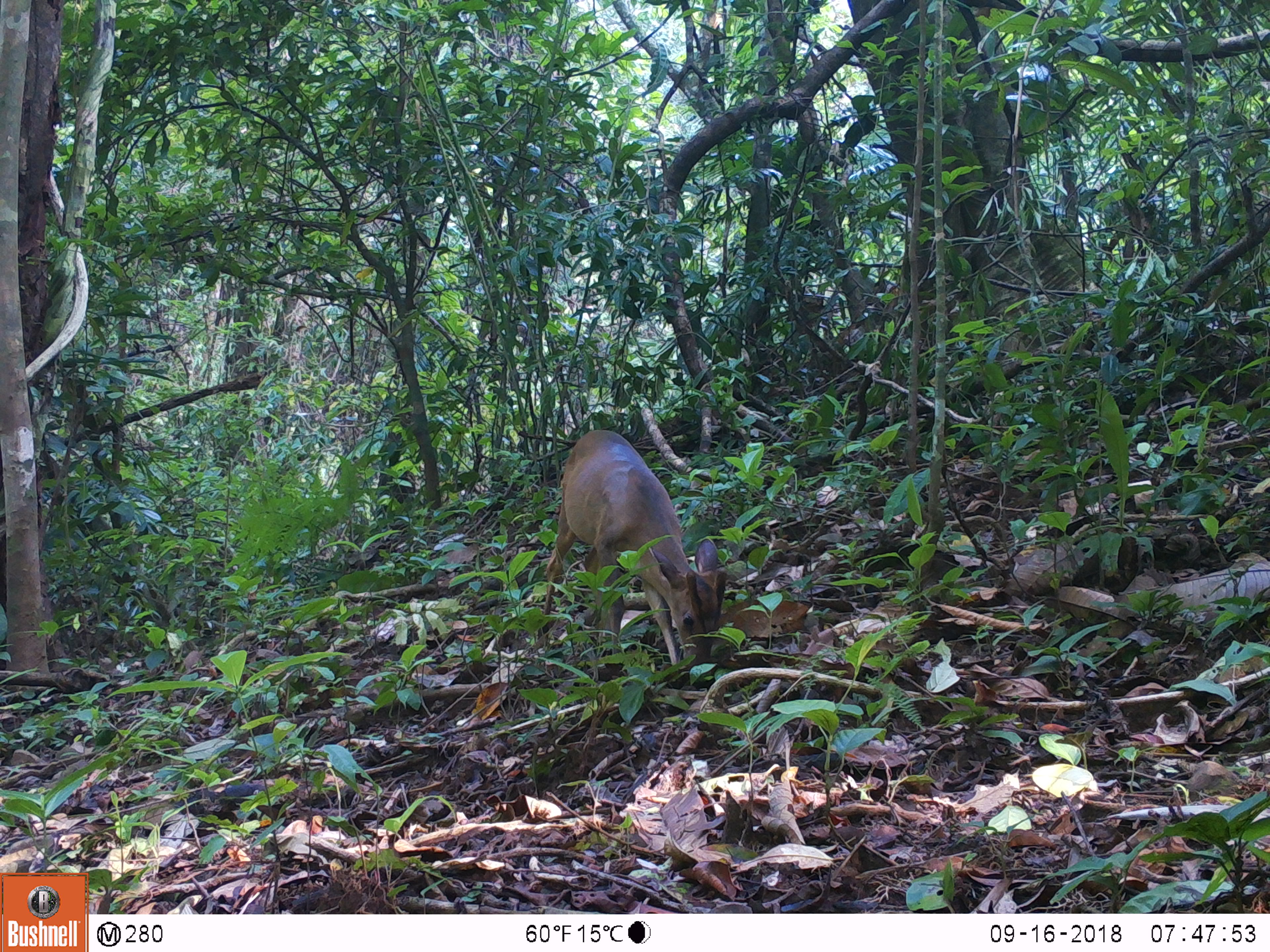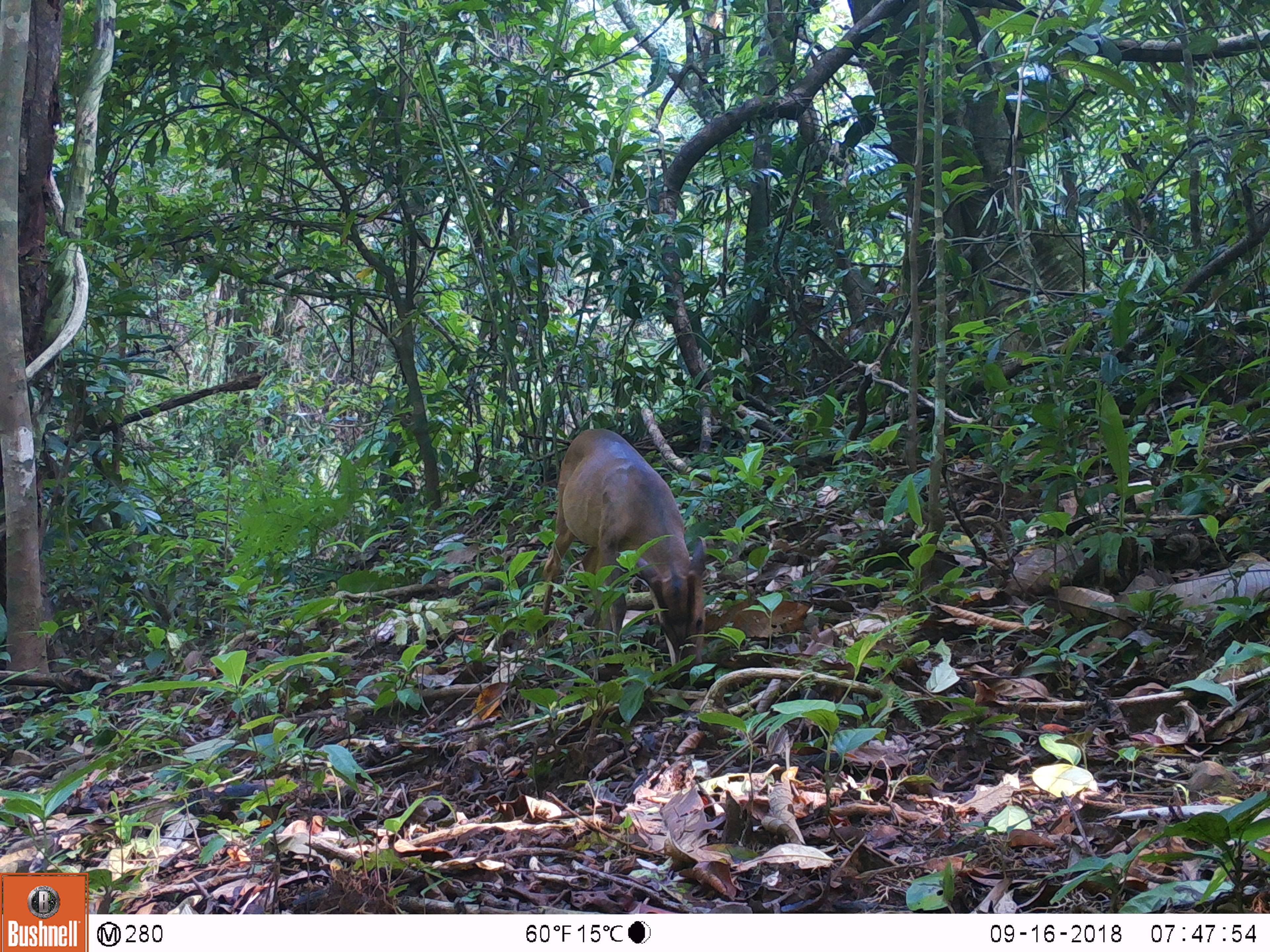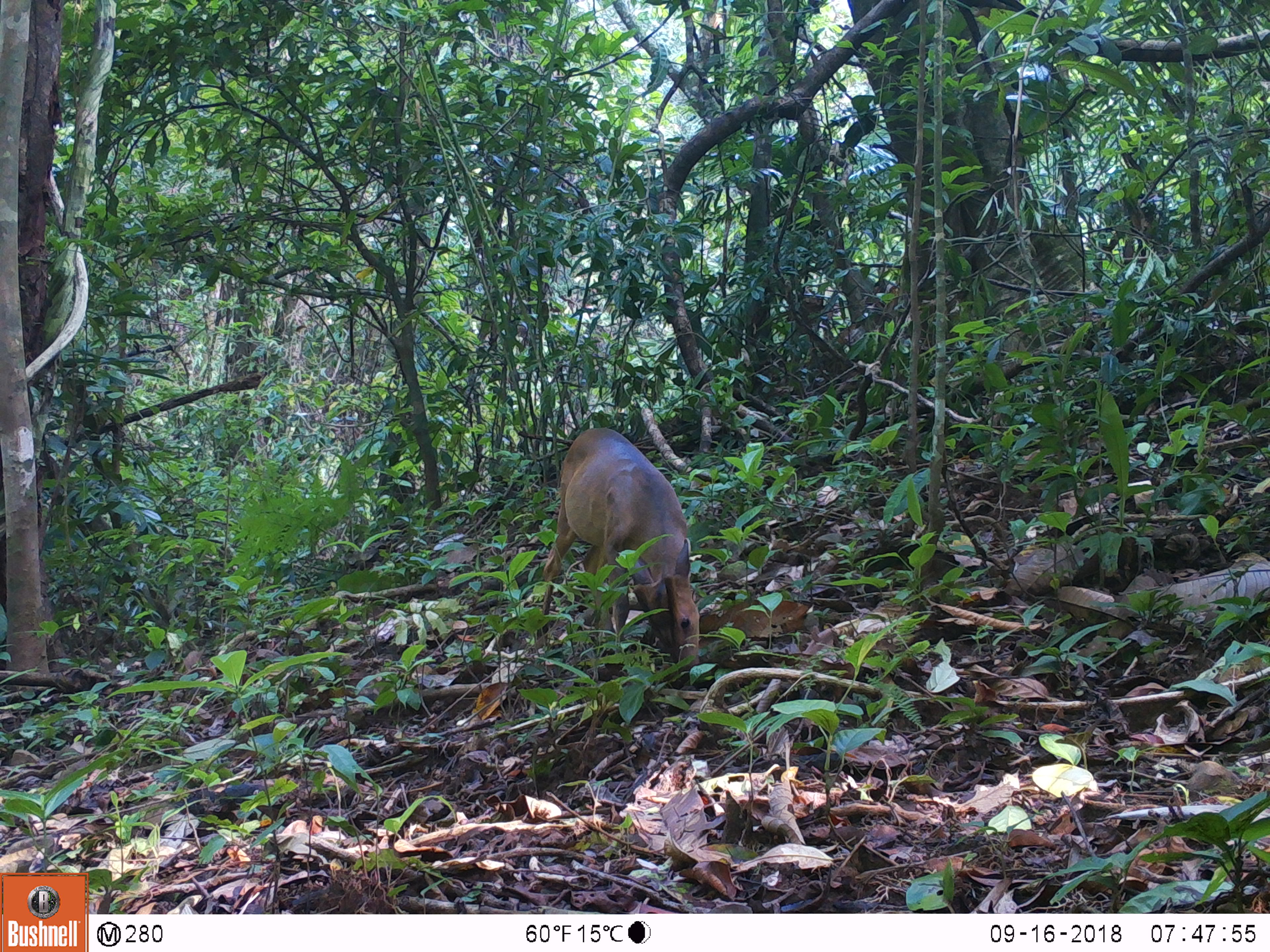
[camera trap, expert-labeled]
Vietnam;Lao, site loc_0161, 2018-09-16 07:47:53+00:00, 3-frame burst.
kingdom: Animalia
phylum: Chordata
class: Mammalia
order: Artiodactyla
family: Cervidae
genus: Muntiacus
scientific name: Muntiacus vuquangensis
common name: large-antlered muntjac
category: large antlered muntjac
Large antlered muntjac (large-antlered muntjac) (Muntiacus vuquangensis). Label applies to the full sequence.